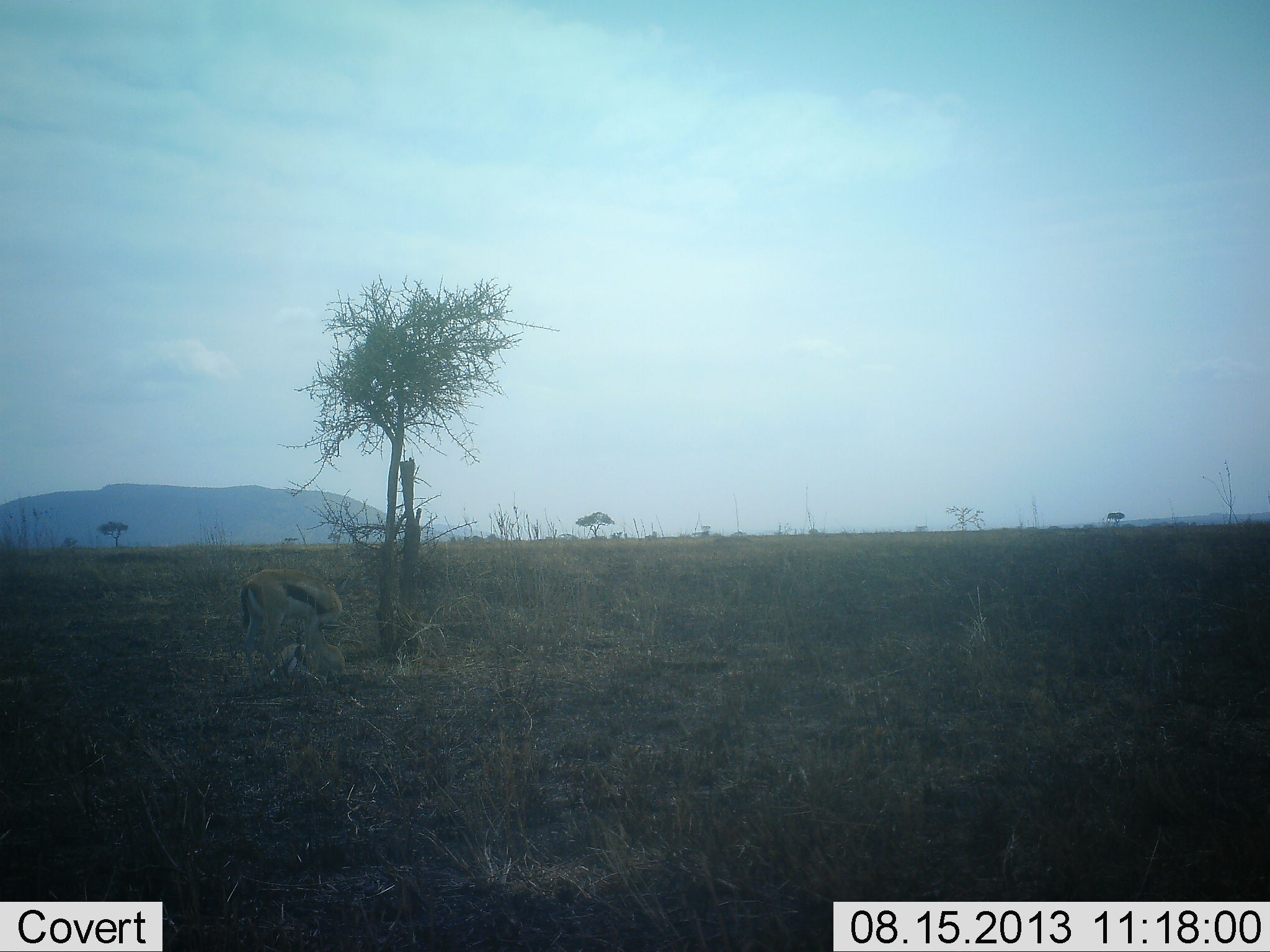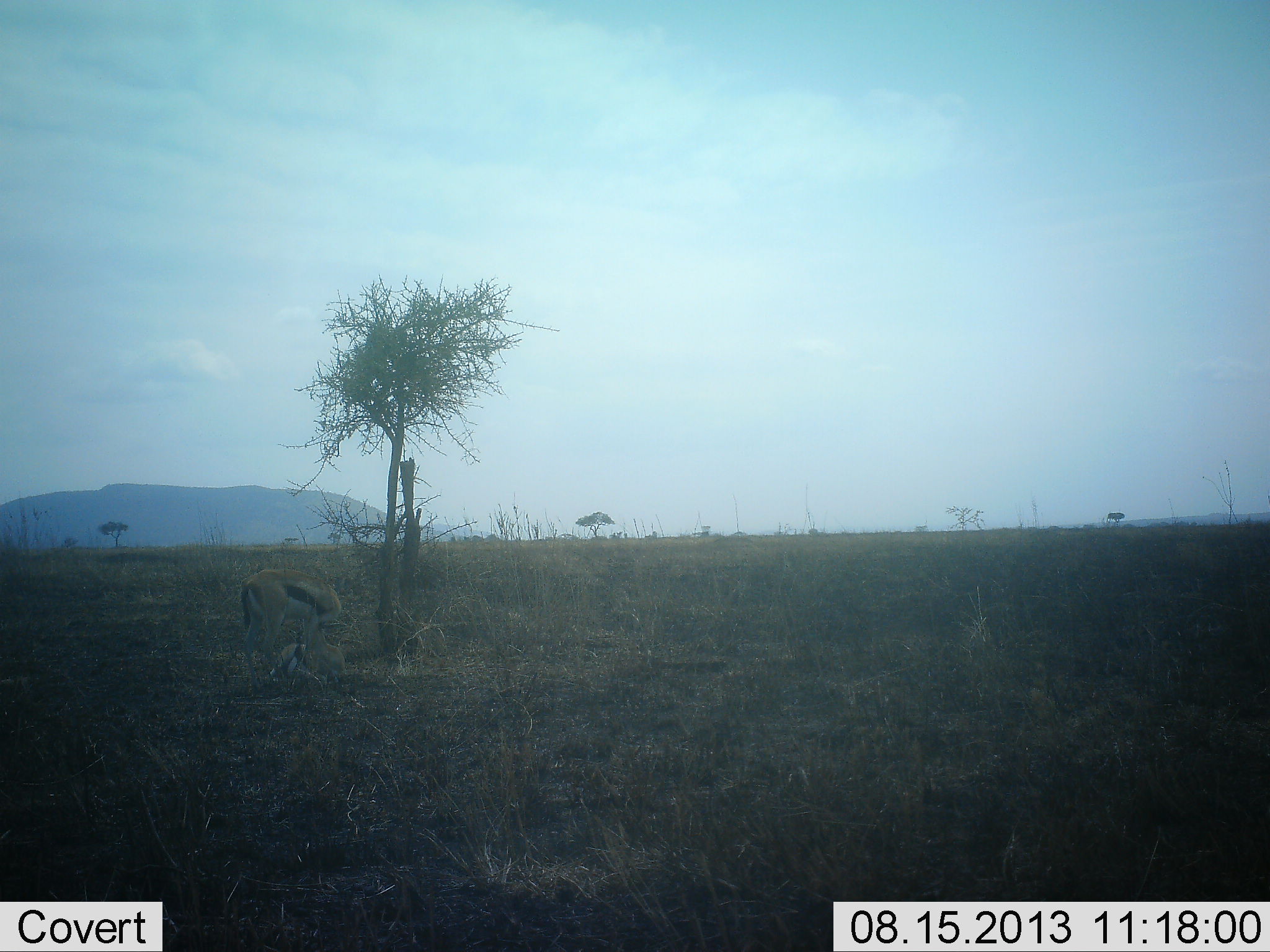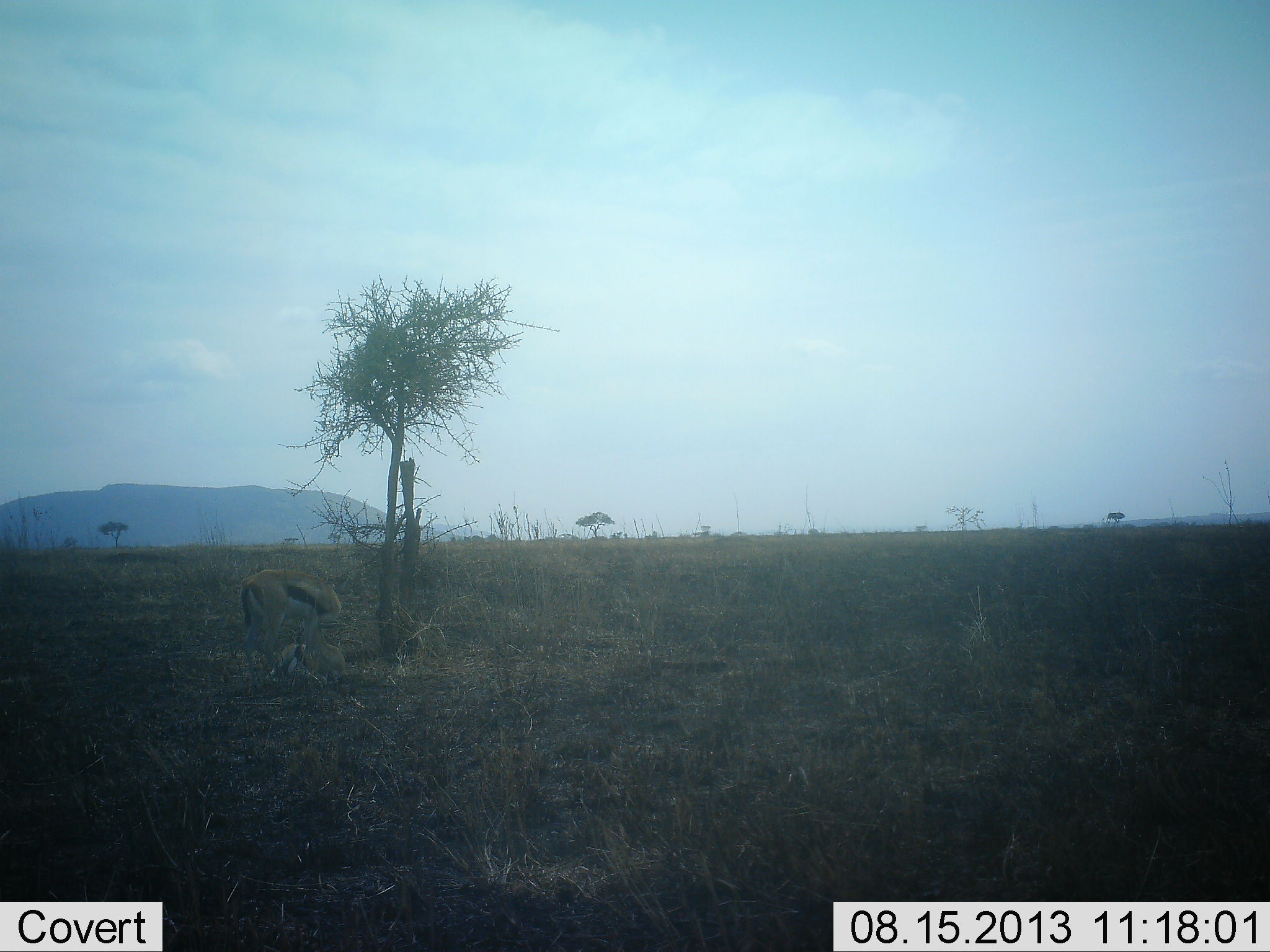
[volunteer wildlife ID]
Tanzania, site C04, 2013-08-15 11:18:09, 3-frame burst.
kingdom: Animalia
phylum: Chordata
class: Mammalia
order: Artiodactyla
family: Bovidae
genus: Eudorcas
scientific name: Eudorcas thomsonii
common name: thomson's gazelle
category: gazellethomsons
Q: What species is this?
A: Gazellethomsons (thomson's gazelle) (Eudorcas thomsonii).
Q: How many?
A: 1.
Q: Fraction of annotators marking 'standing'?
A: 72%.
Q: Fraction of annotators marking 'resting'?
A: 28%.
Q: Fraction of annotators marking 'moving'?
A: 7%.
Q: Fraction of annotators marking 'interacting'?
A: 3%.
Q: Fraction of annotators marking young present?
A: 7%.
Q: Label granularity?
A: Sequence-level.